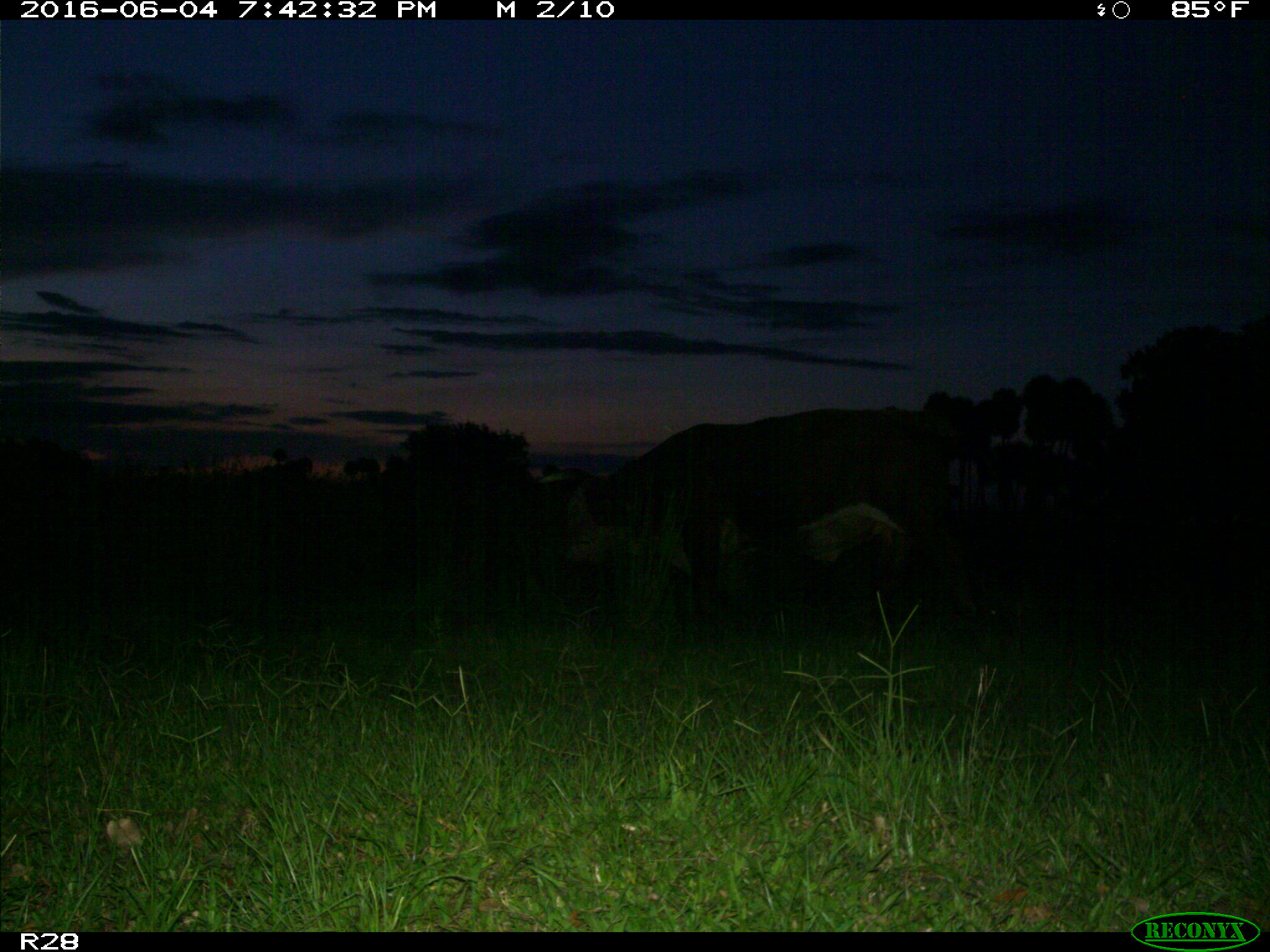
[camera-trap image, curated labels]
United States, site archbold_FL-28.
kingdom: Animalia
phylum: Chordata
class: Mammalia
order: Artiodactyla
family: Bovidae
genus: Bos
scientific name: Bos taurus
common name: domestic cow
Bos taurus (domestic cow).